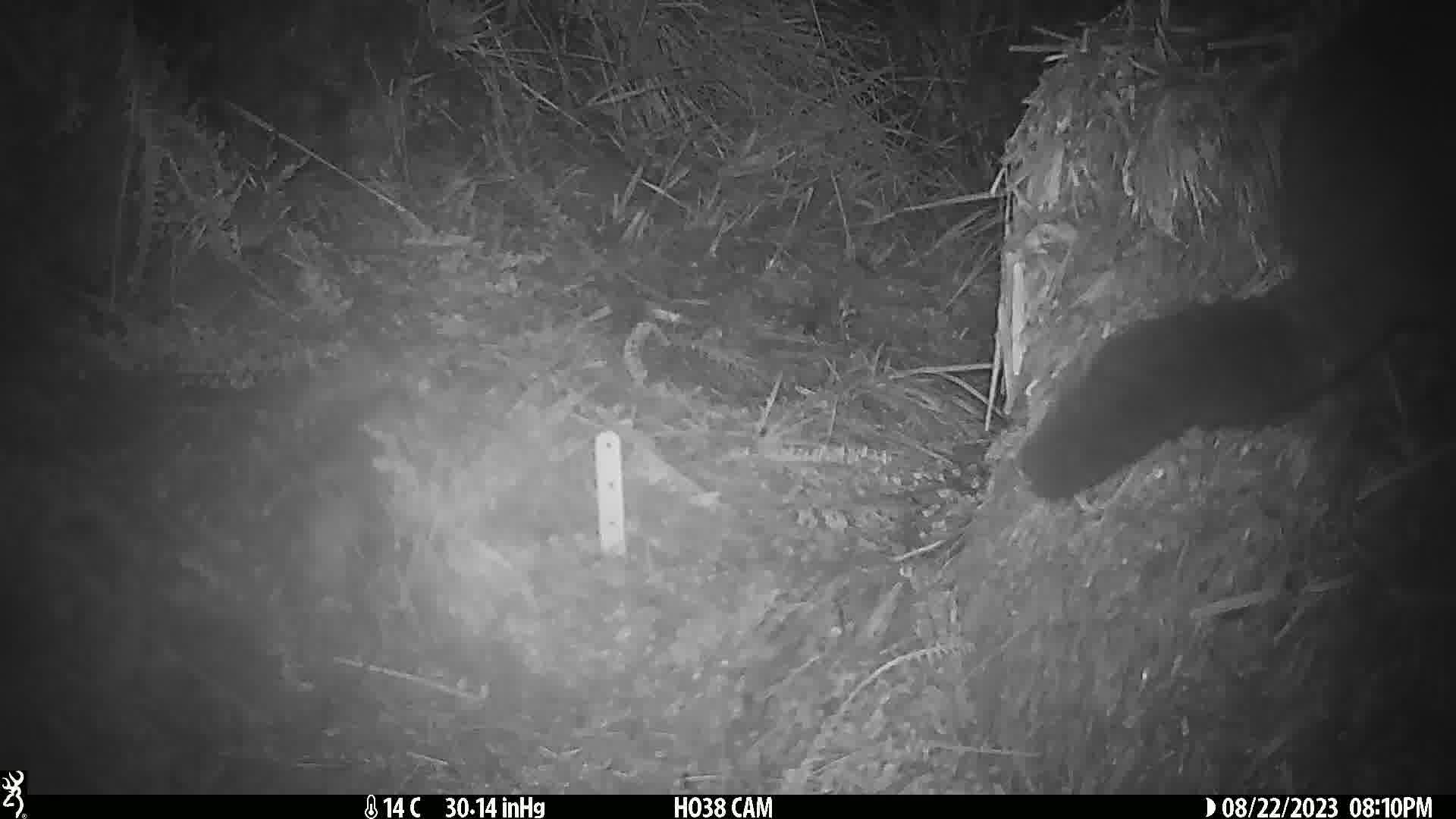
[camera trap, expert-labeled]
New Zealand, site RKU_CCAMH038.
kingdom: Animalia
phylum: Chordata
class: Mammalia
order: Diprotodontia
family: Phalangeridae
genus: Trichosurus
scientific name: Trichosurus vulpecula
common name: common brushtail possum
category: possum